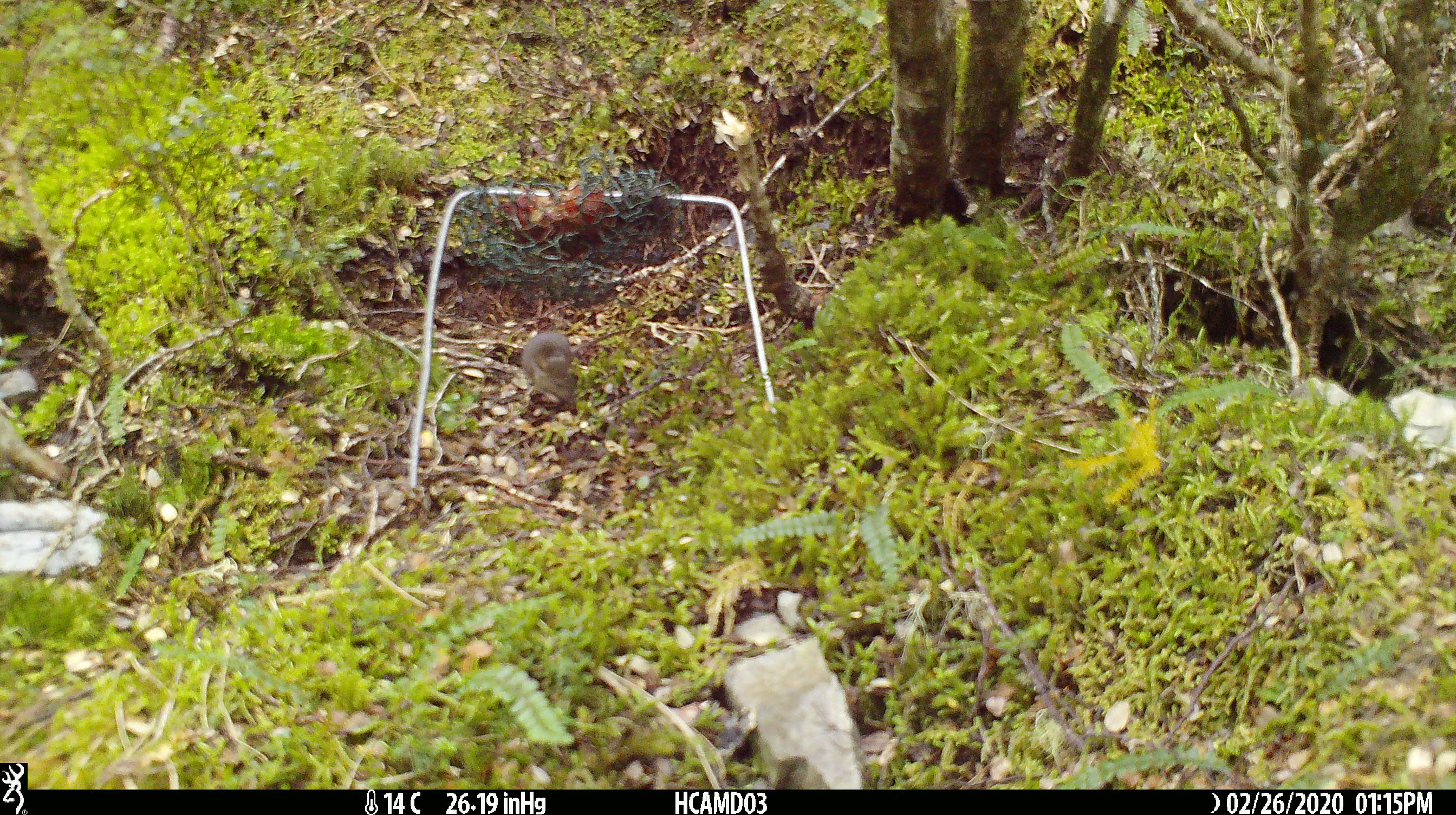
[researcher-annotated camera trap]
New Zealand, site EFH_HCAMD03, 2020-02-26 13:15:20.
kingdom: Animalia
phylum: Chordata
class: Mammalia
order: Rodentia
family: Muridae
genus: Mus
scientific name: Mus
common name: mouse